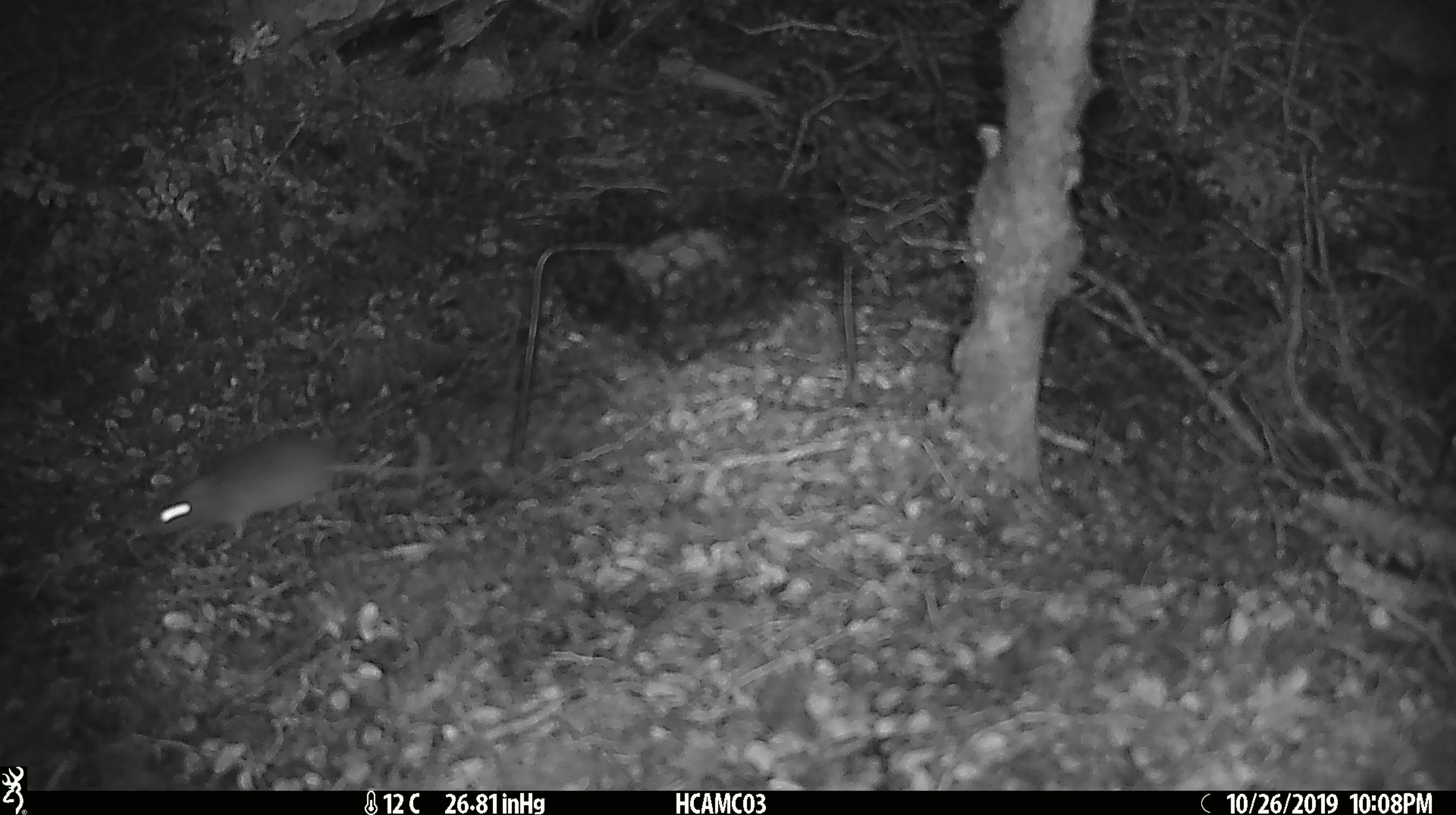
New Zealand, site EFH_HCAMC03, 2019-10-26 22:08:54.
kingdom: Animalia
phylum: Chordata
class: Mammalia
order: Rodentia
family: Muridae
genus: Mus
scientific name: Mus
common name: mouse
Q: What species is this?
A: Mouse (Mus).